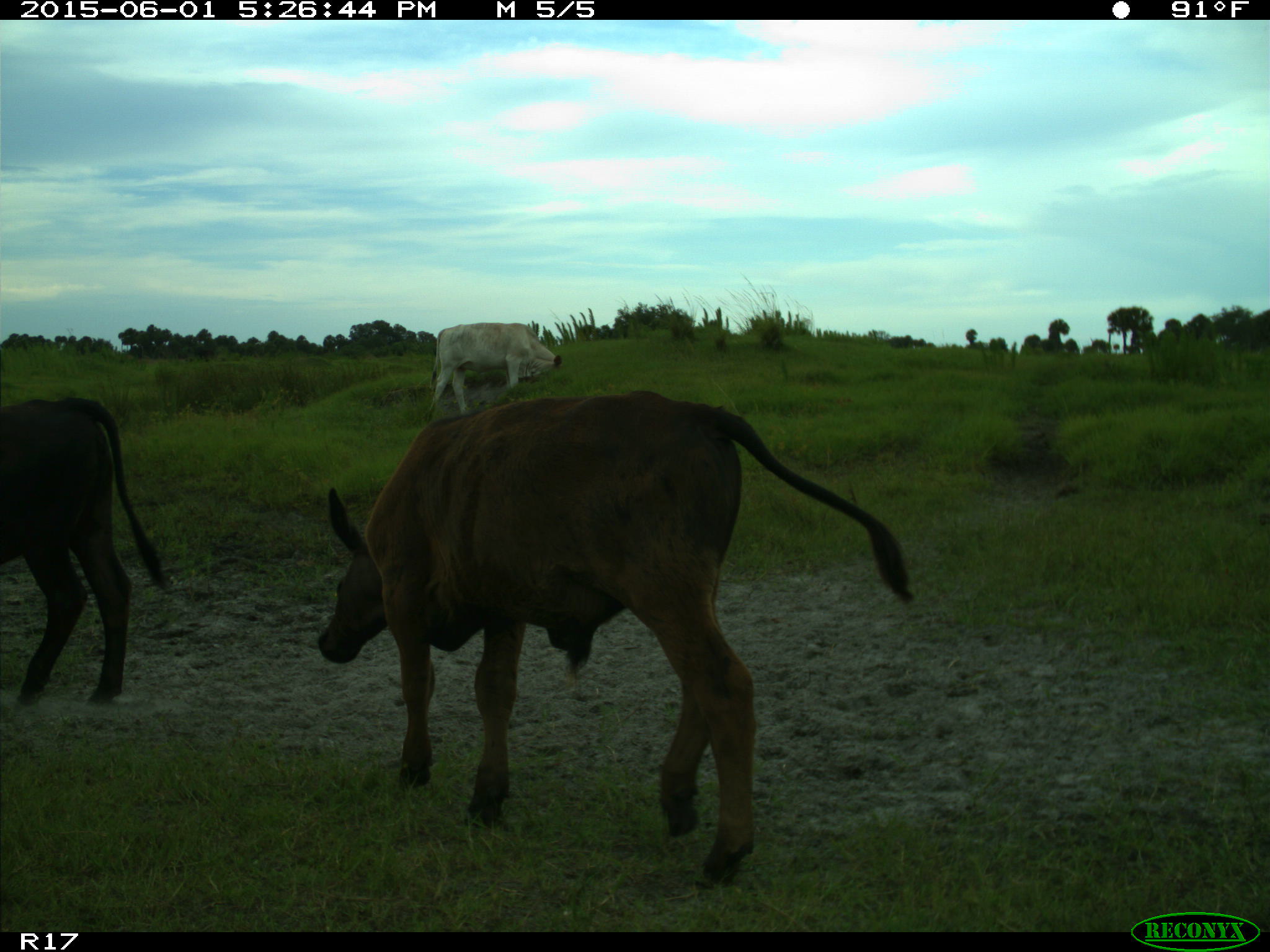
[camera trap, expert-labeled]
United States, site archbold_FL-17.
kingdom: Animalia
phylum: Chordata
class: Mammalia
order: Artiodactyla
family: Bovidae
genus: Bos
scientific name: Bos taurus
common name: domestic cow